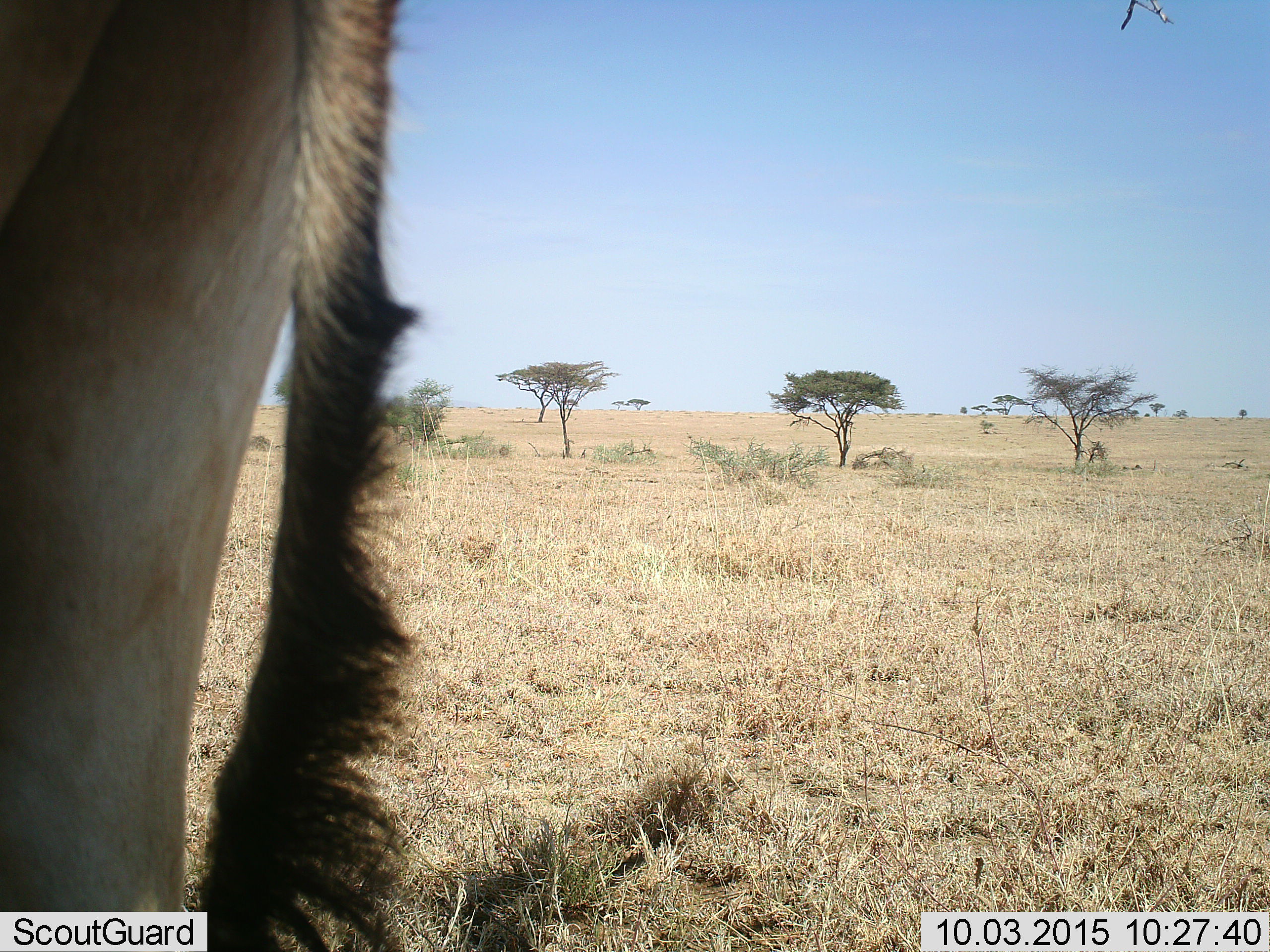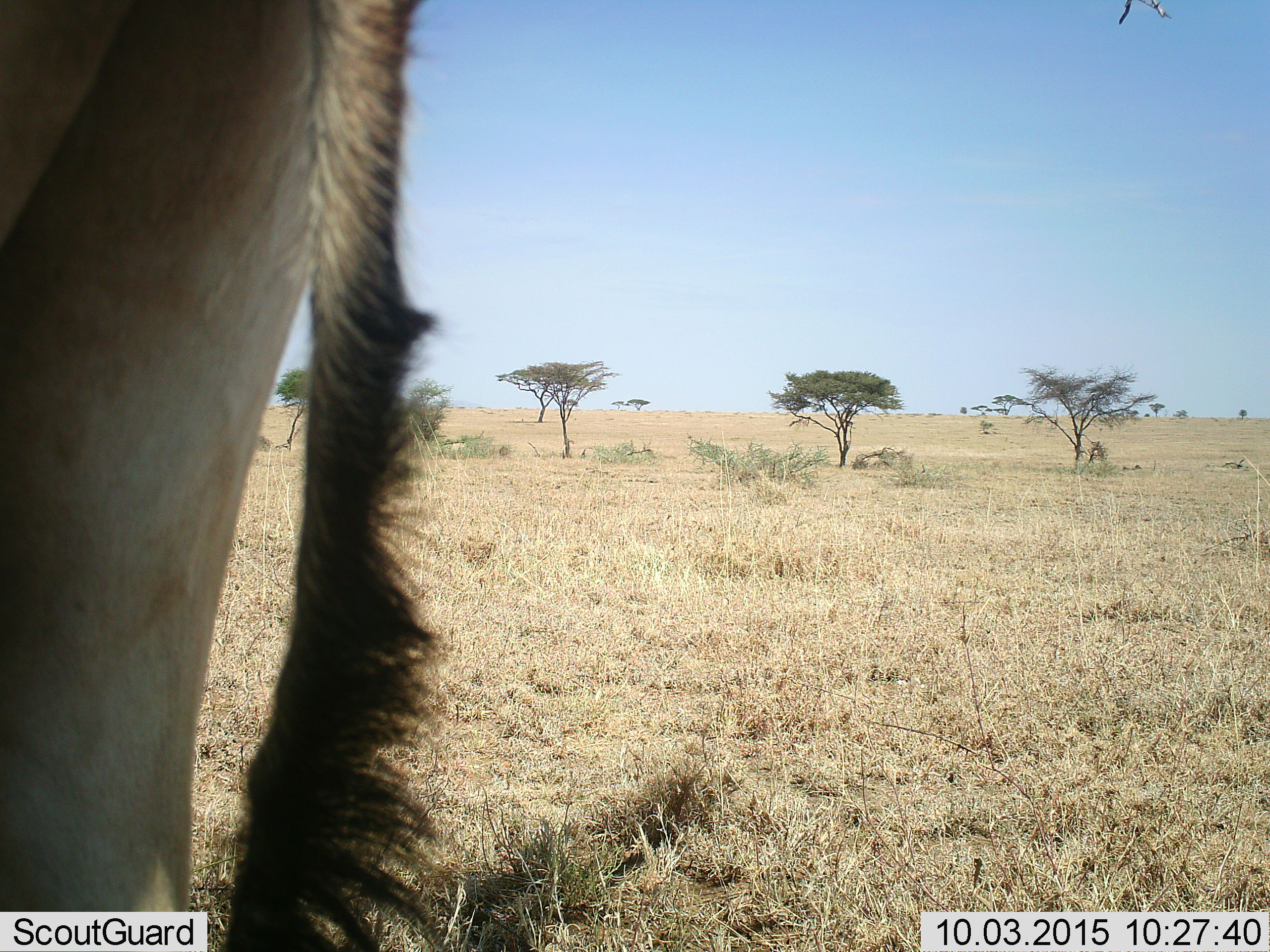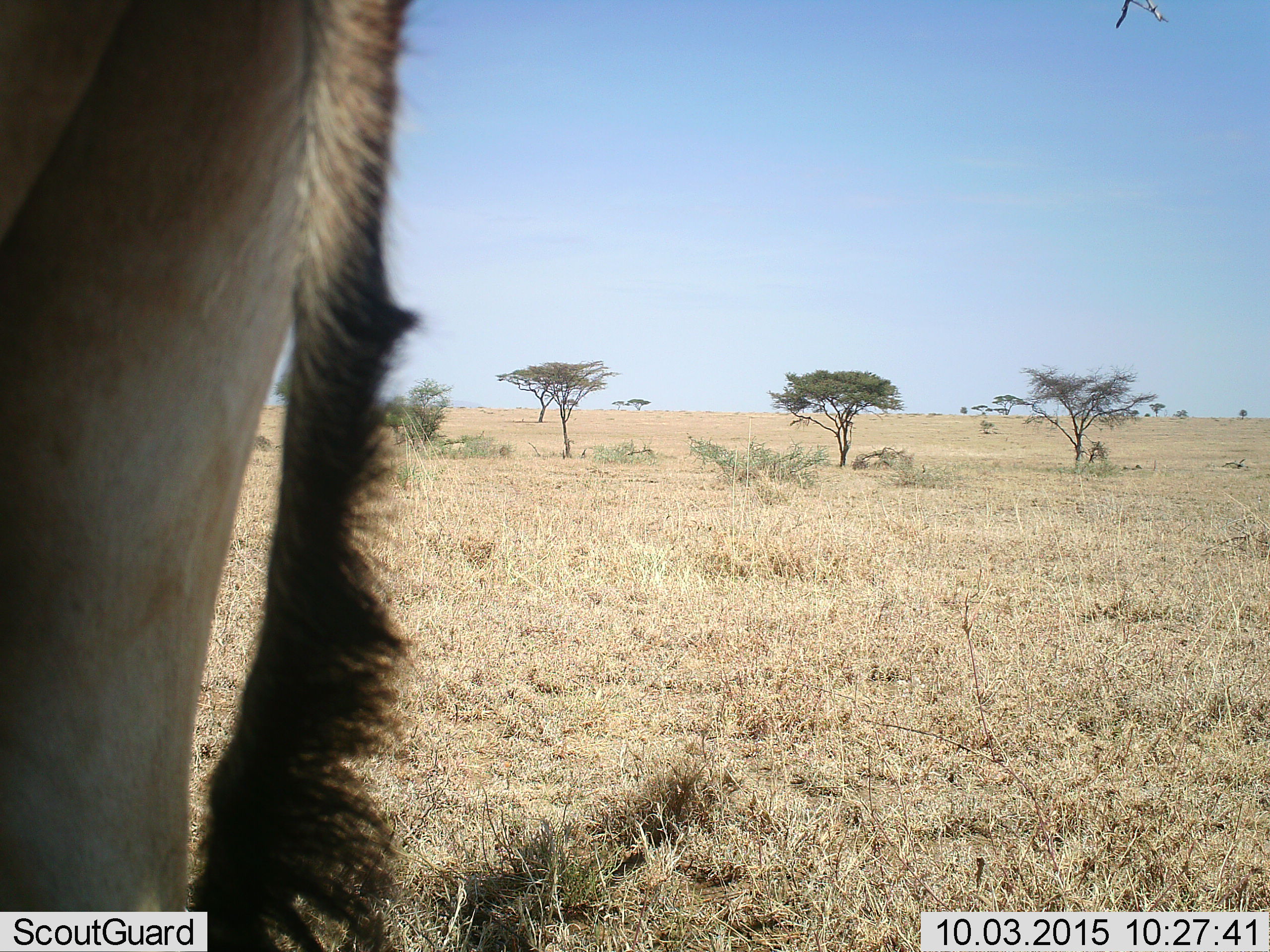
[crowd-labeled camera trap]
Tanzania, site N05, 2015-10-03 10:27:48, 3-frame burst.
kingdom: Animalia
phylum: Chordata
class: Mammalia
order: Artiodactyla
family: Bovidae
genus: Alcelaphus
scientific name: Alcelaphus buselaphus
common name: hartebeest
Hartebeest (Alcelaphus buselaphus), count 1. Behavior (volunteer vote fractions): standing 100%, resting 0%, moving 0%, interacting 0%. Young present (vote fraction): 0%. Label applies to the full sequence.